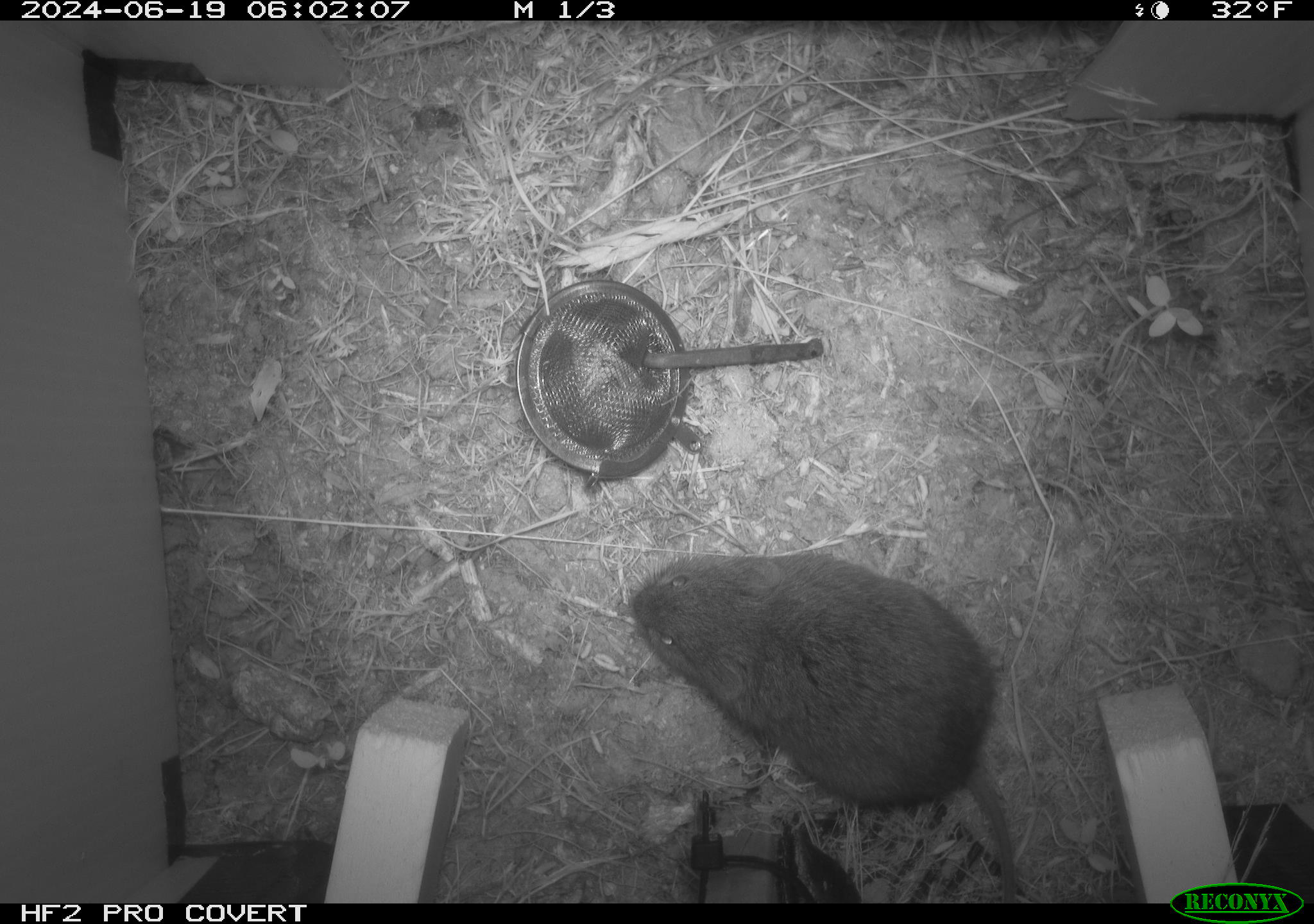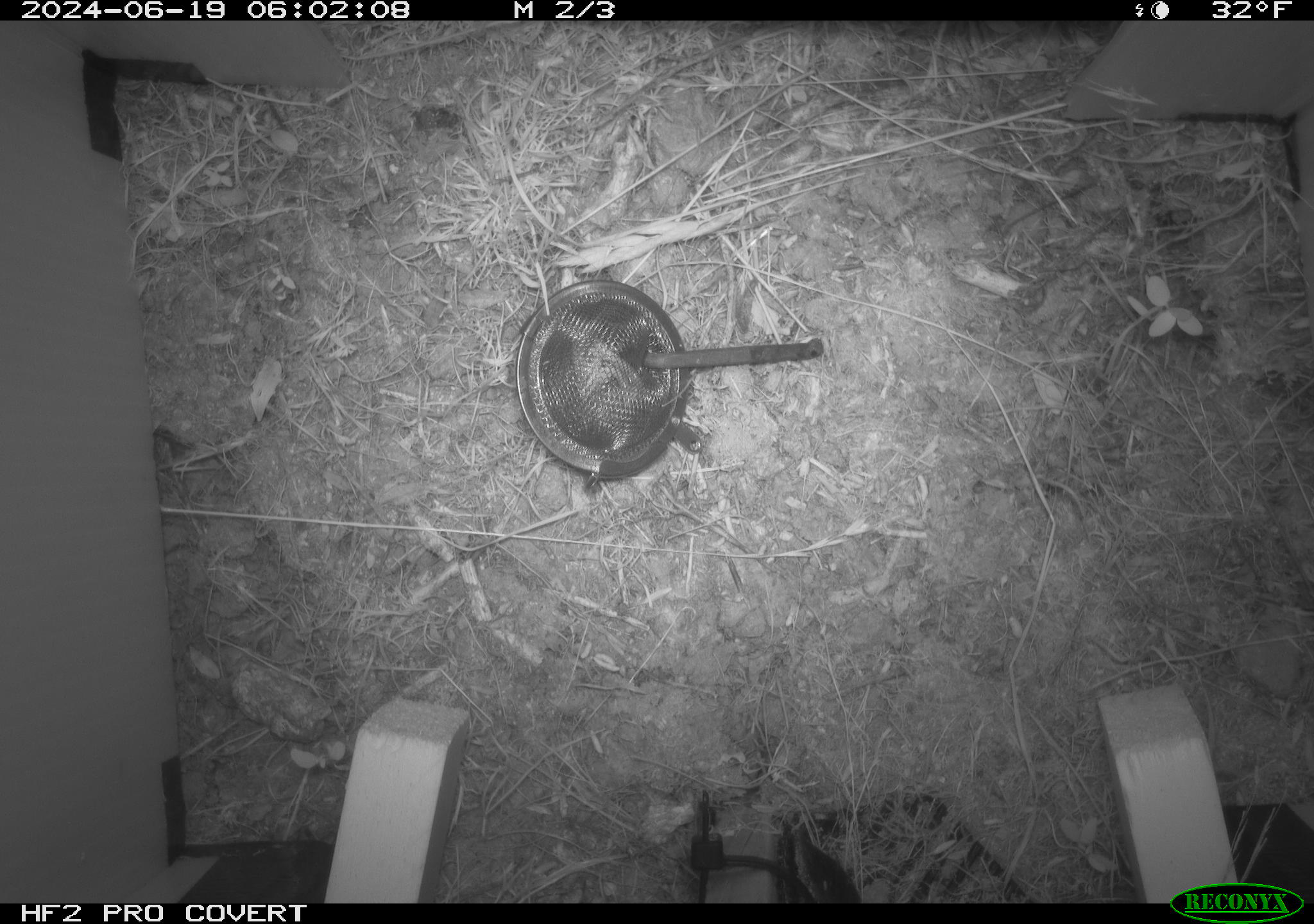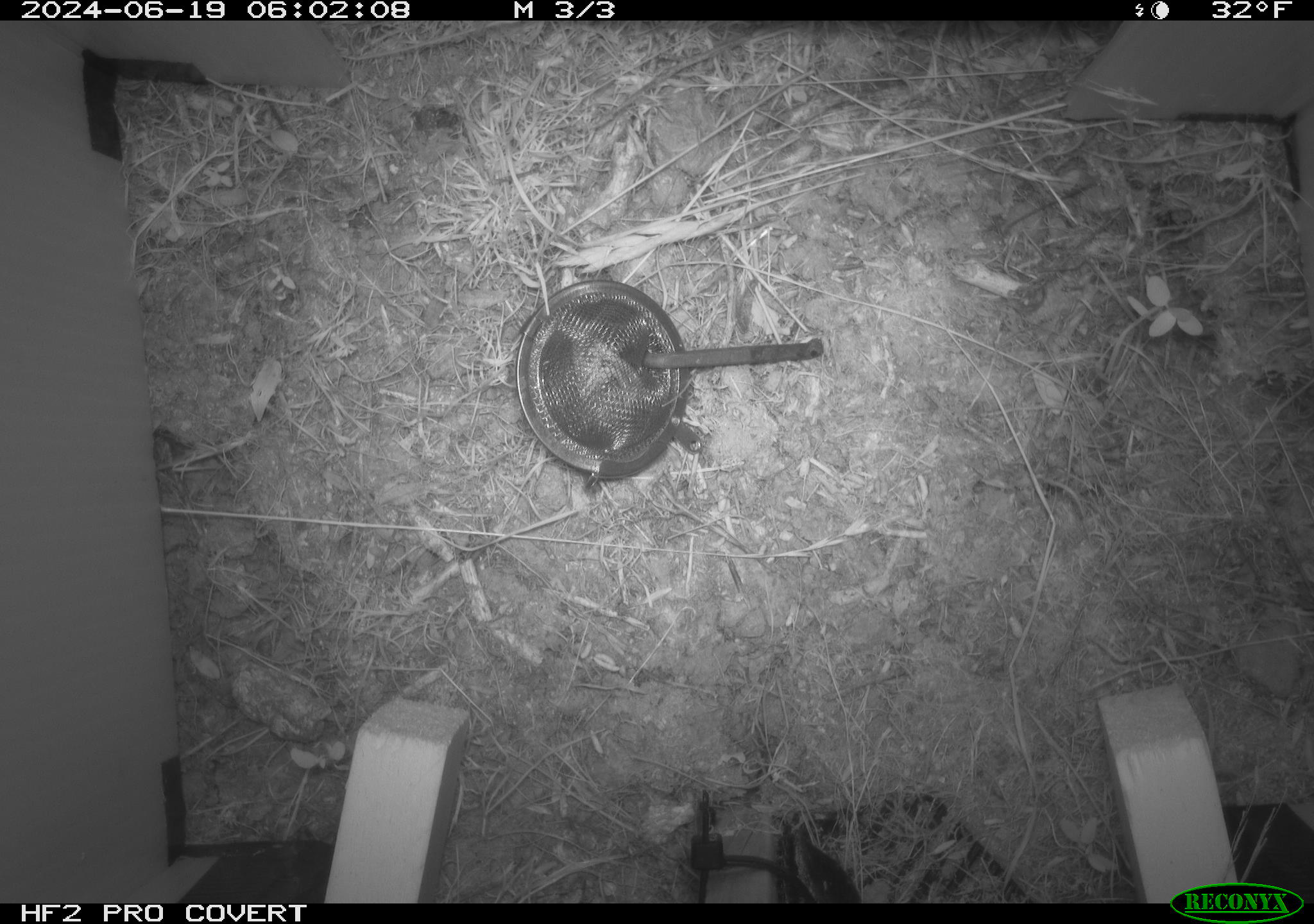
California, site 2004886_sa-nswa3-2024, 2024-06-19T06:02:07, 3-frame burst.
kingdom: Animalia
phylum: Chordata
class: Mammalia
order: Rodentia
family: Cricetidae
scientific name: Arvicolinae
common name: voles, lemmings, and muskrats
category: arvicolinae subfamily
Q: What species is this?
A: Arvicolinae subfamily (voles, lemmings, and muskrats) (Arvicolinae).